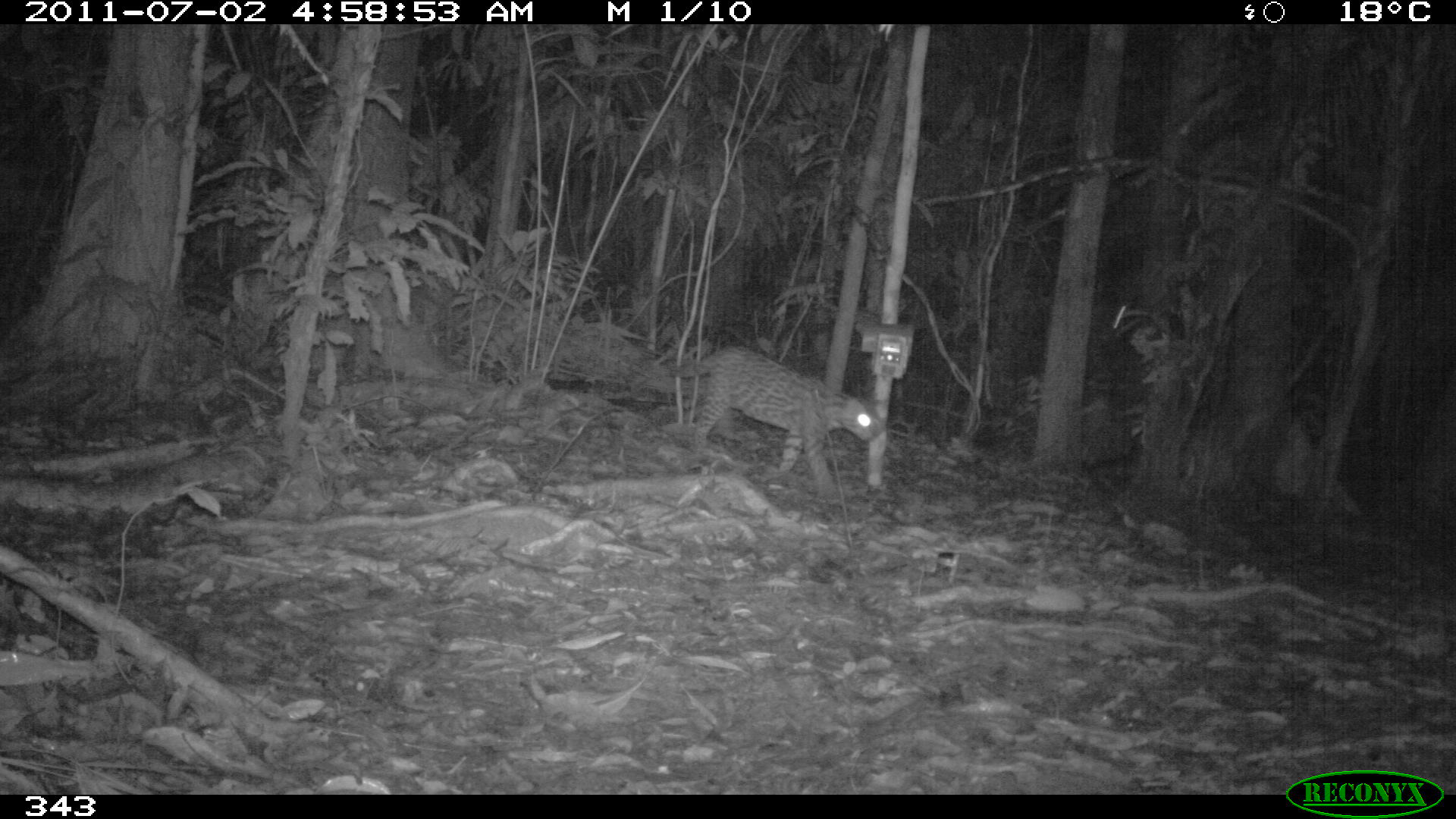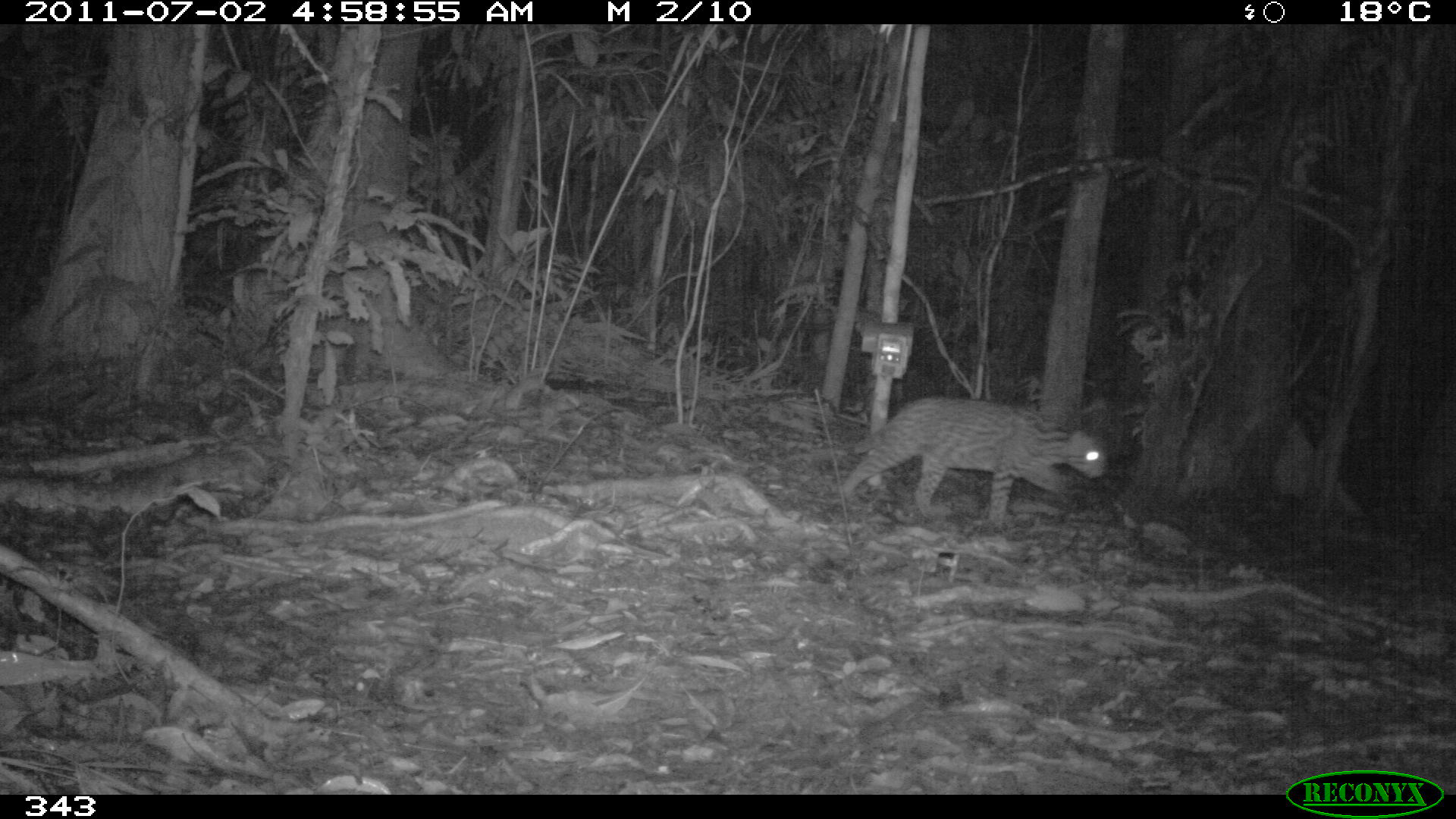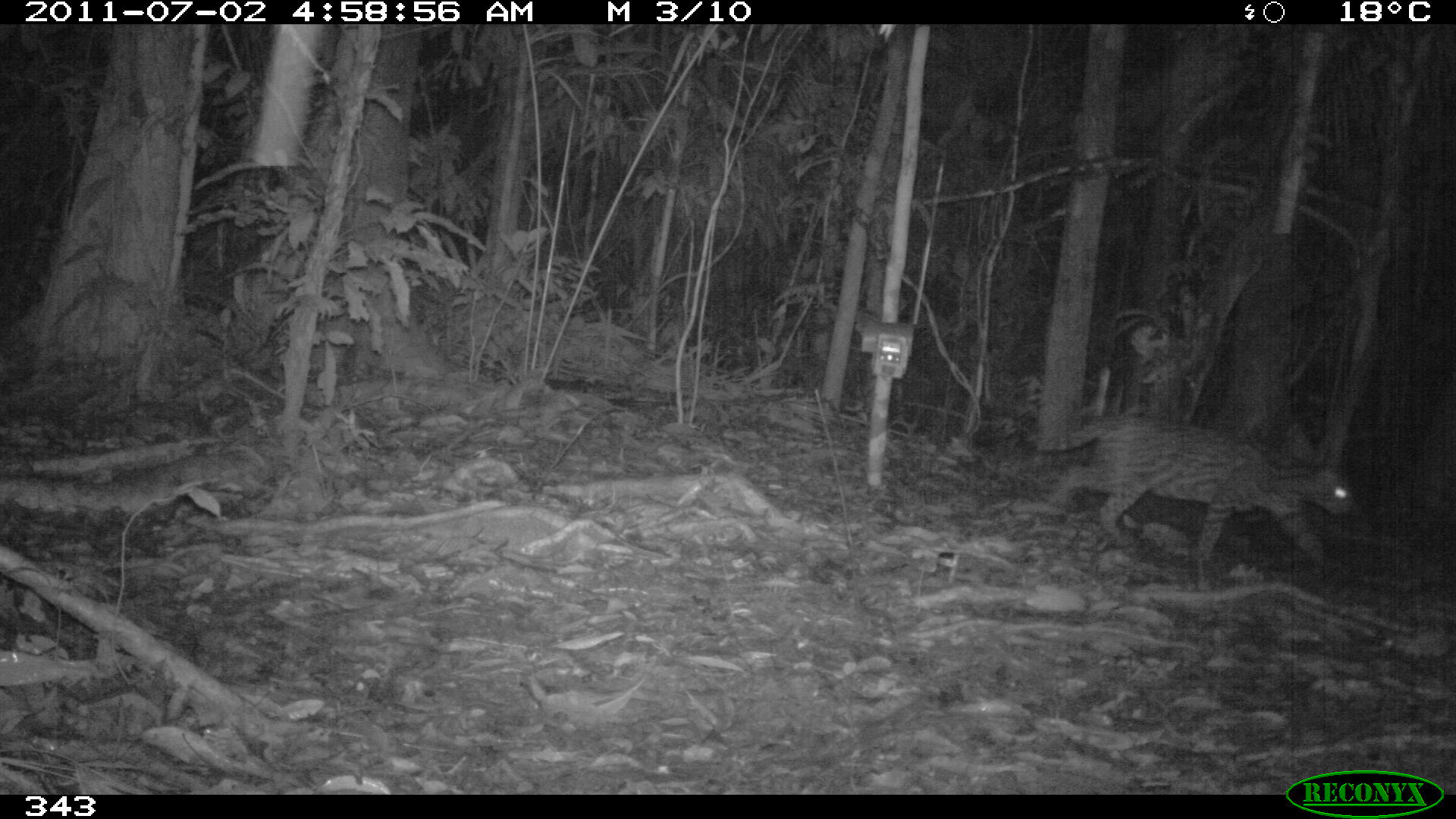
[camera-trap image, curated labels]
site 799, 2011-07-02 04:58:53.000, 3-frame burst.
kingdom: Animalia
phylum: Chordata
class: Mammalia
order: Carnivora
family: Felidae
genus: Leopardus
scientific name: Leopardus pardalis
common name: ocelot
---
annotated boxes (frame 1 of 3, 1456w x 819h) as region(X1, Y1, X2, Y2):
leopardus pardalis: region(670, 343, 880, 492)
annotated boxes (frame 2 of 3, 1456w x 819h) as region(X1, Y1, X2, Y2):
leopardus pardalis: region(841, 396, 1107, 522)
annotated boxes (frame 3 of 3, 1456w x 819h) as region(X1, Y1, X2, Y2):
leopardus pardalis: region(1025, 414, 1355, 566)